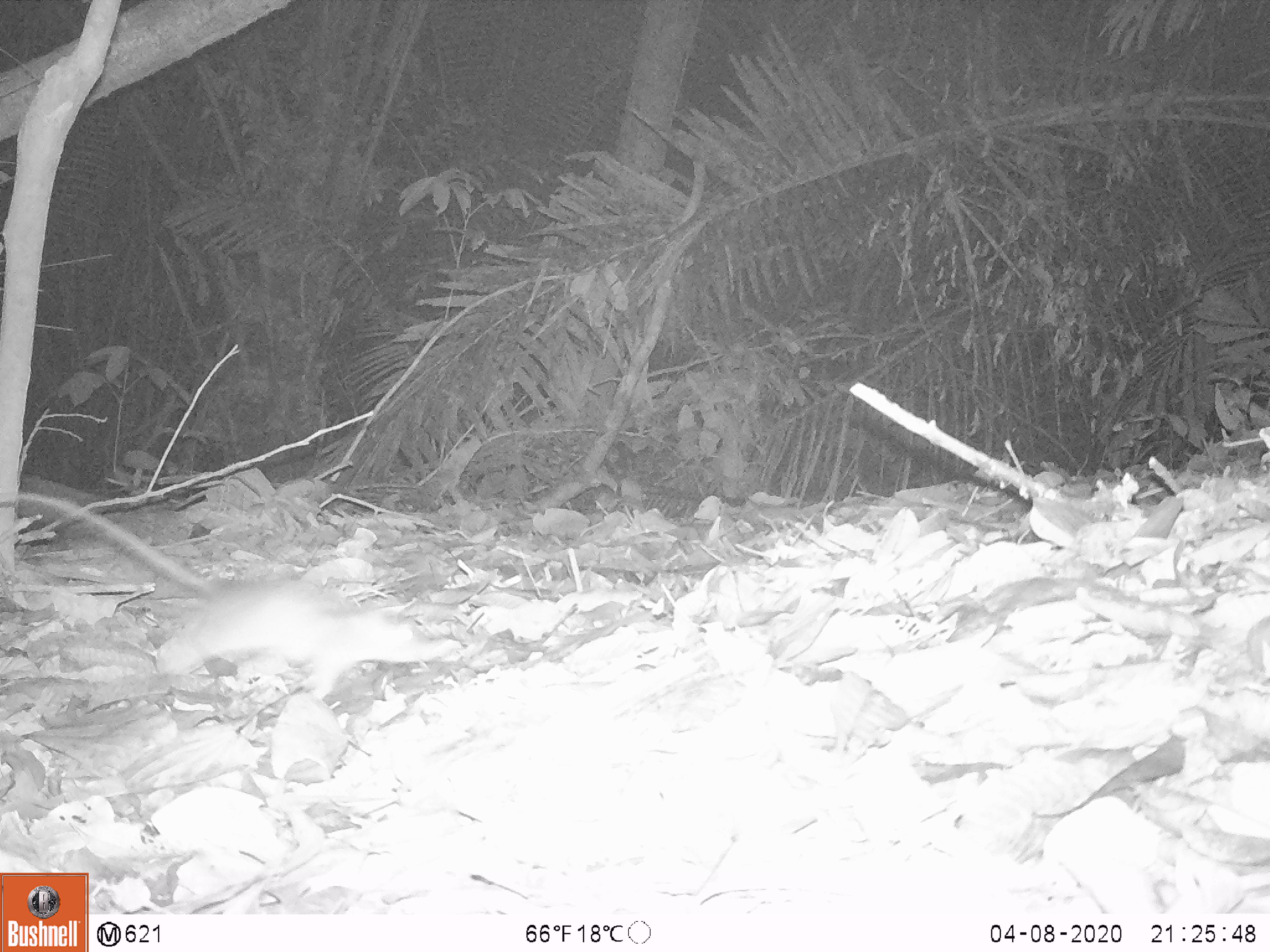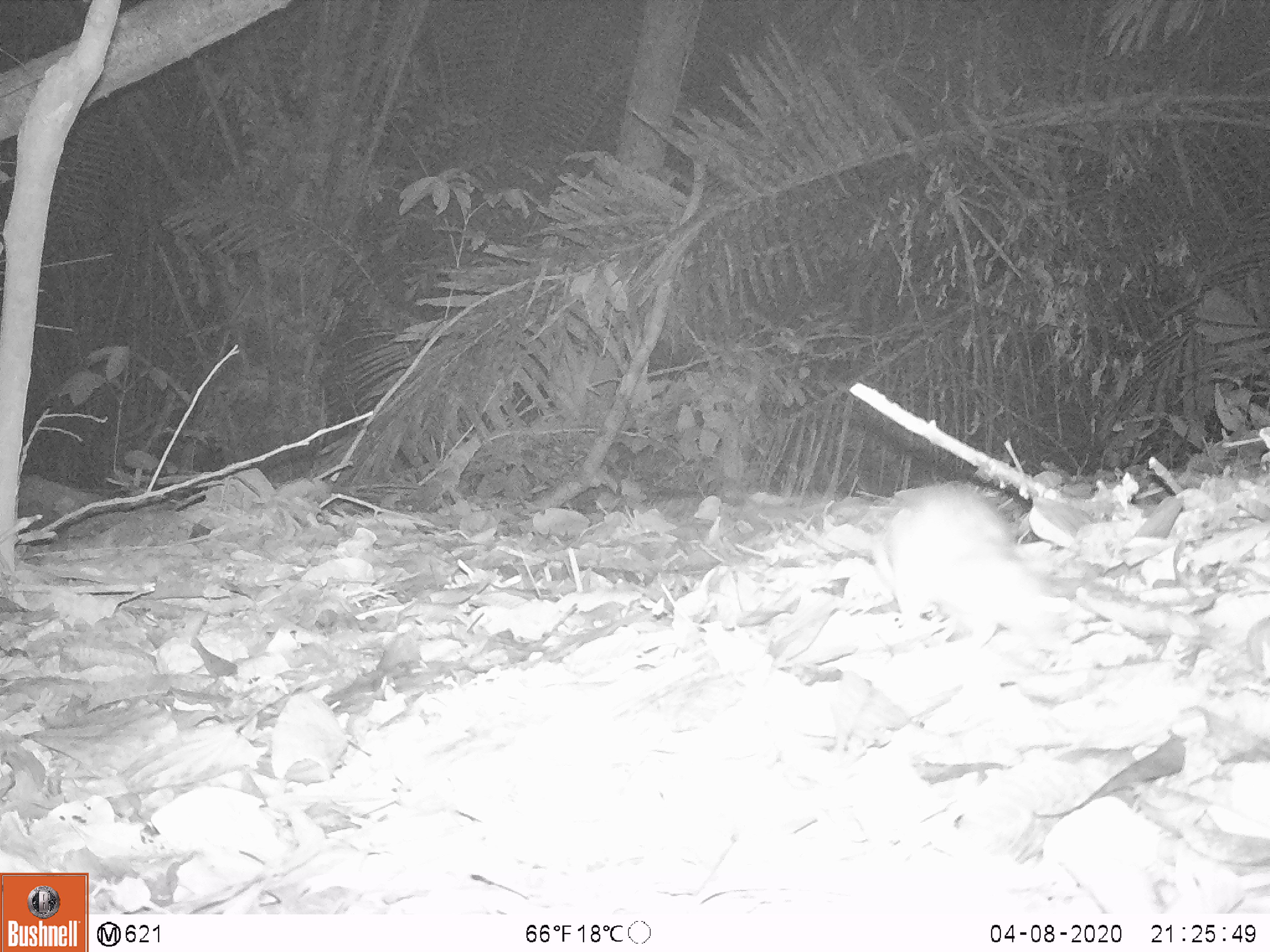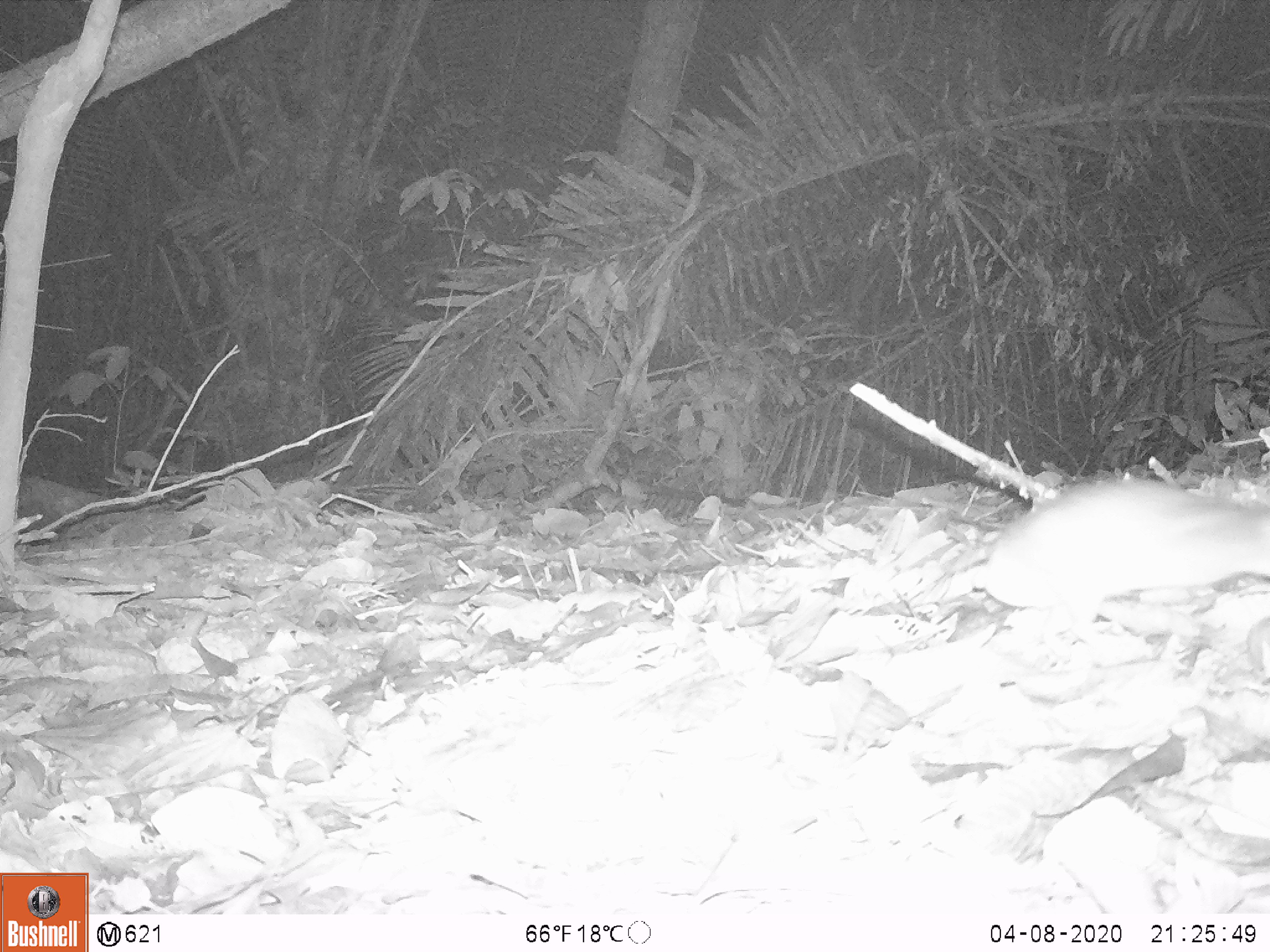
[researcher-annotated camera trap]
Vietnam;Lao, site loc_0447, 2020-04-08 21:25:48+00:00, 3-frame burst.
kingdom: Animalia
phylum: Chordata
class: Mammalia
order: Rodentia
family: Muridae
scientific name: Muridae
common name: old-world mice and rats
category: unidentified murid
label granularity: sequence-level